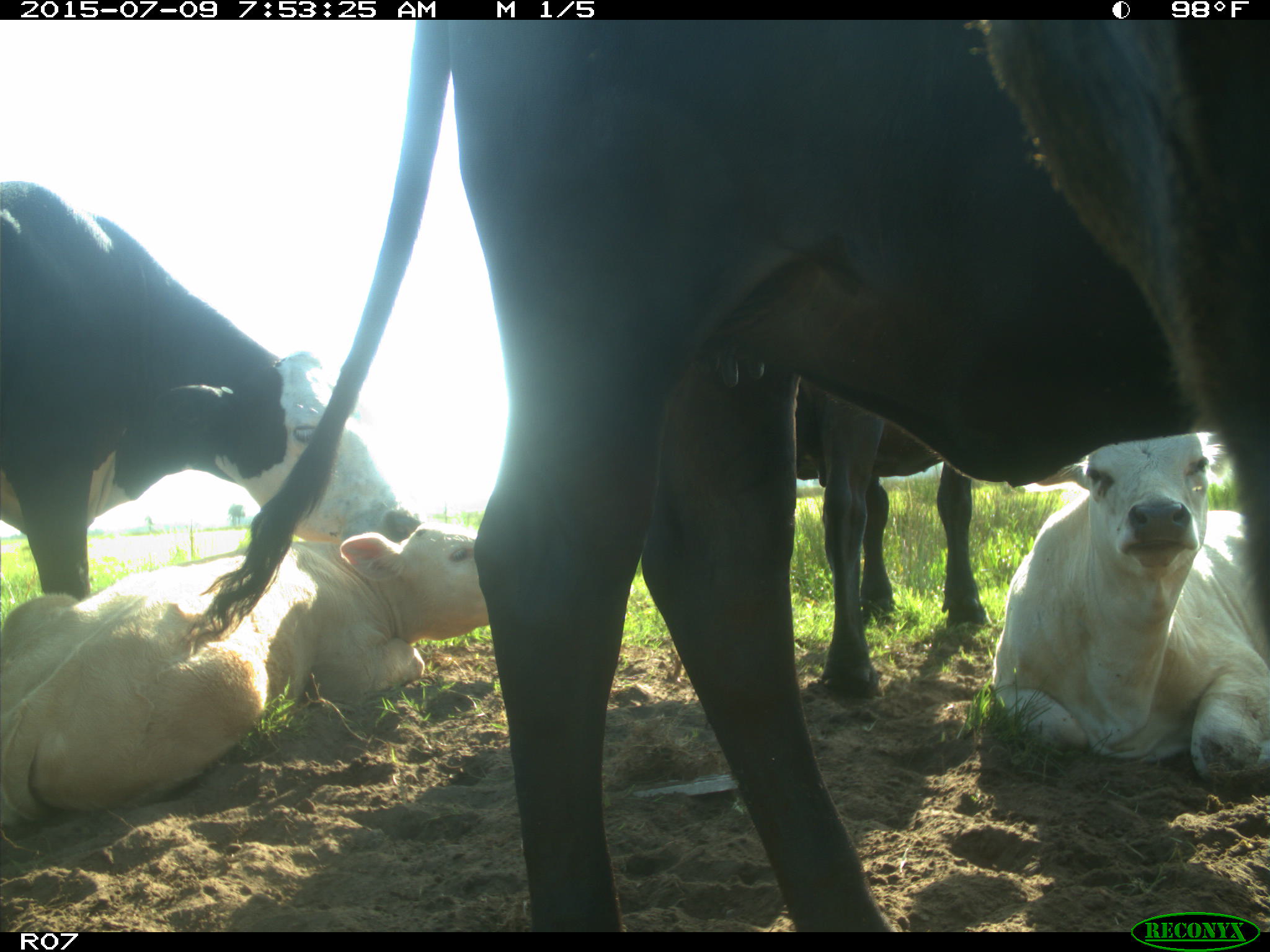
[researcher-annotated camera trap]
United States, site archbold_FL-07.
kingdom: Animalia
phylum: Chordata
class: Mammalia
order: Artiodactyla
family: Bovidae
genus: Bos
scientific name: Bos taurus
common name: domestic cow